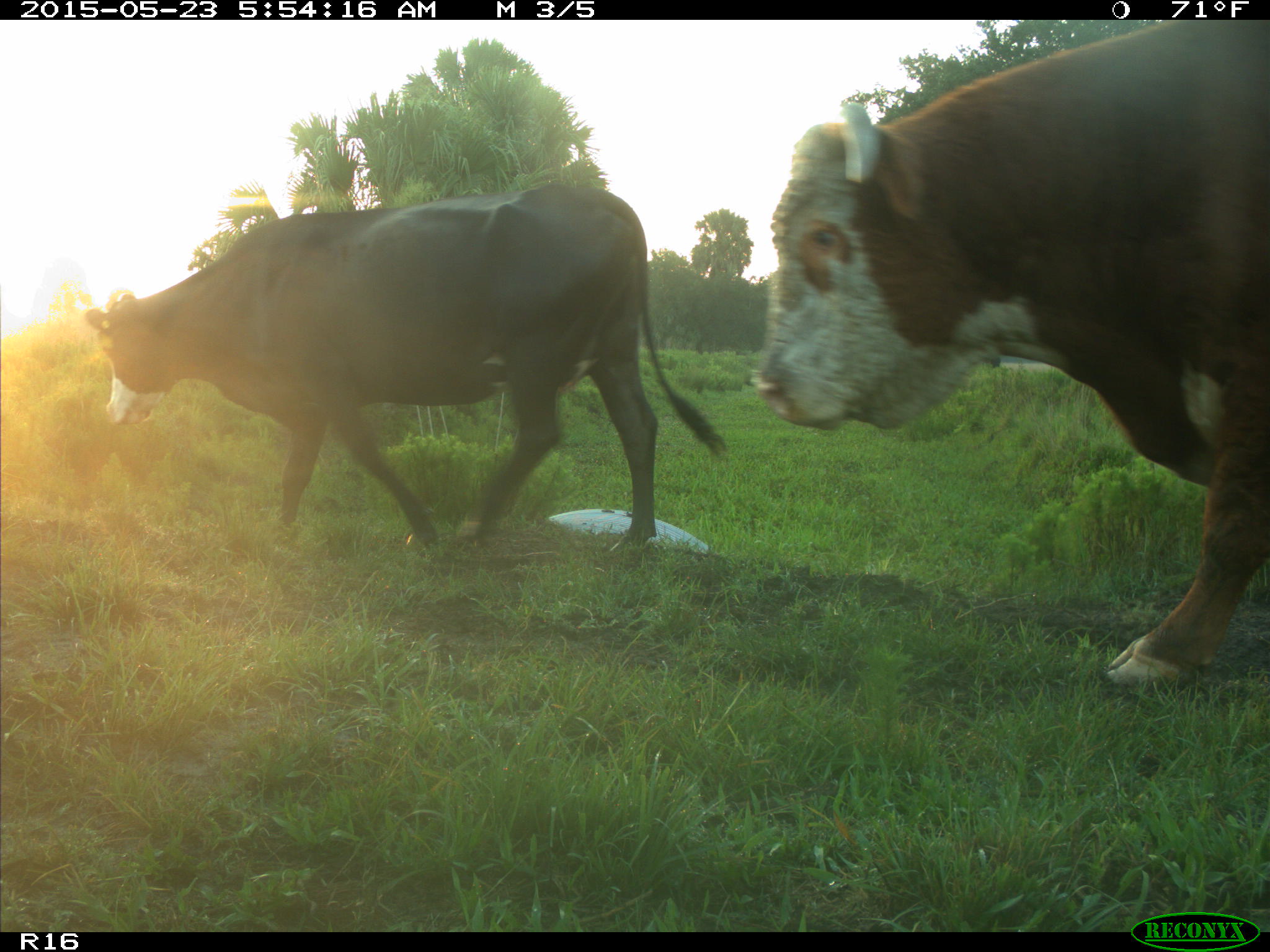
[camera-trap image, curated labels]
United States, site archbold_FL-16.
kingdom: Animalia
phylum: Chordata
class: Mammalia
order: Artiodactyla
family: Bovidae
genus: Bos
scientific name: Bos taurus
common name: domestic cow